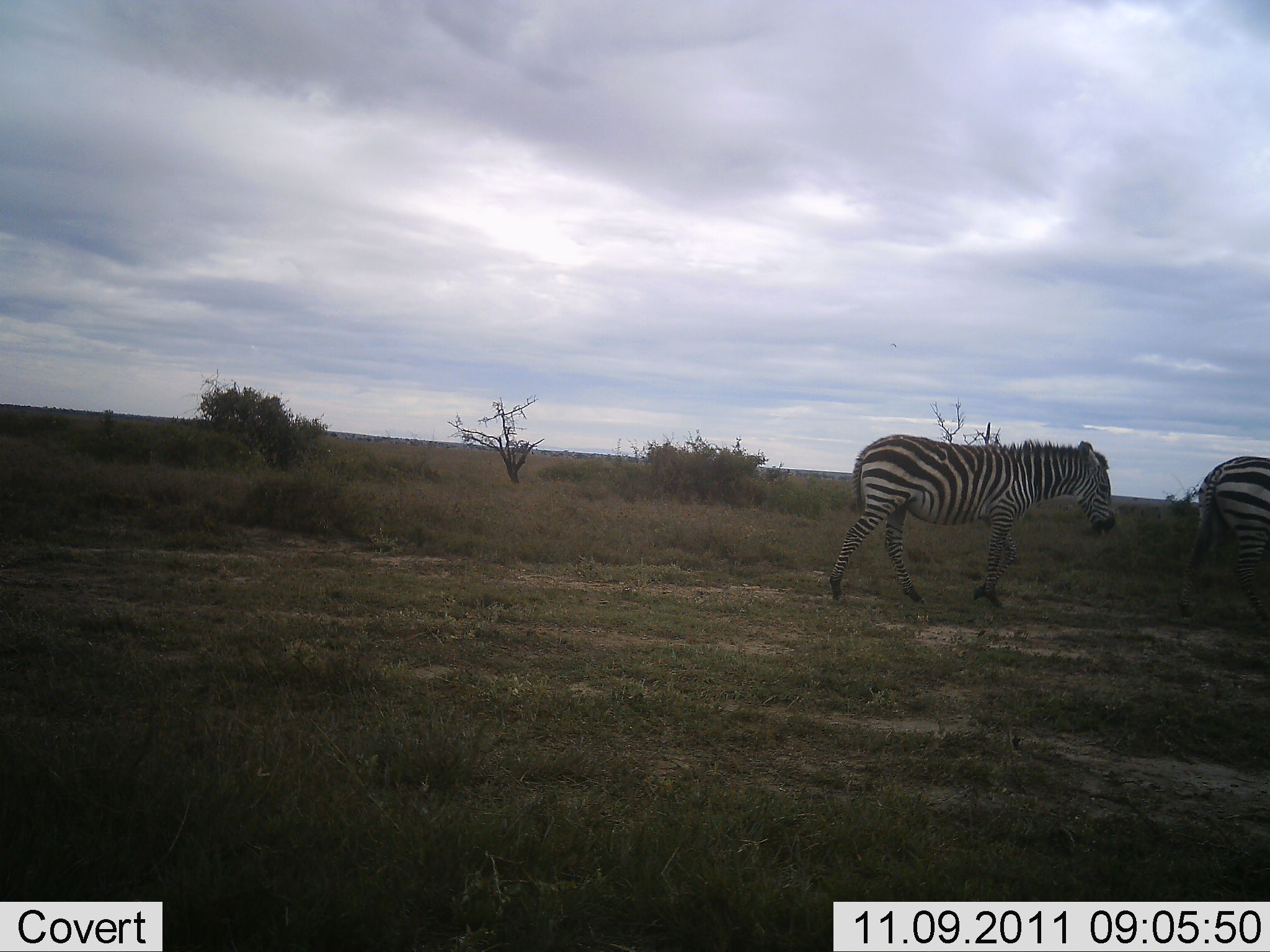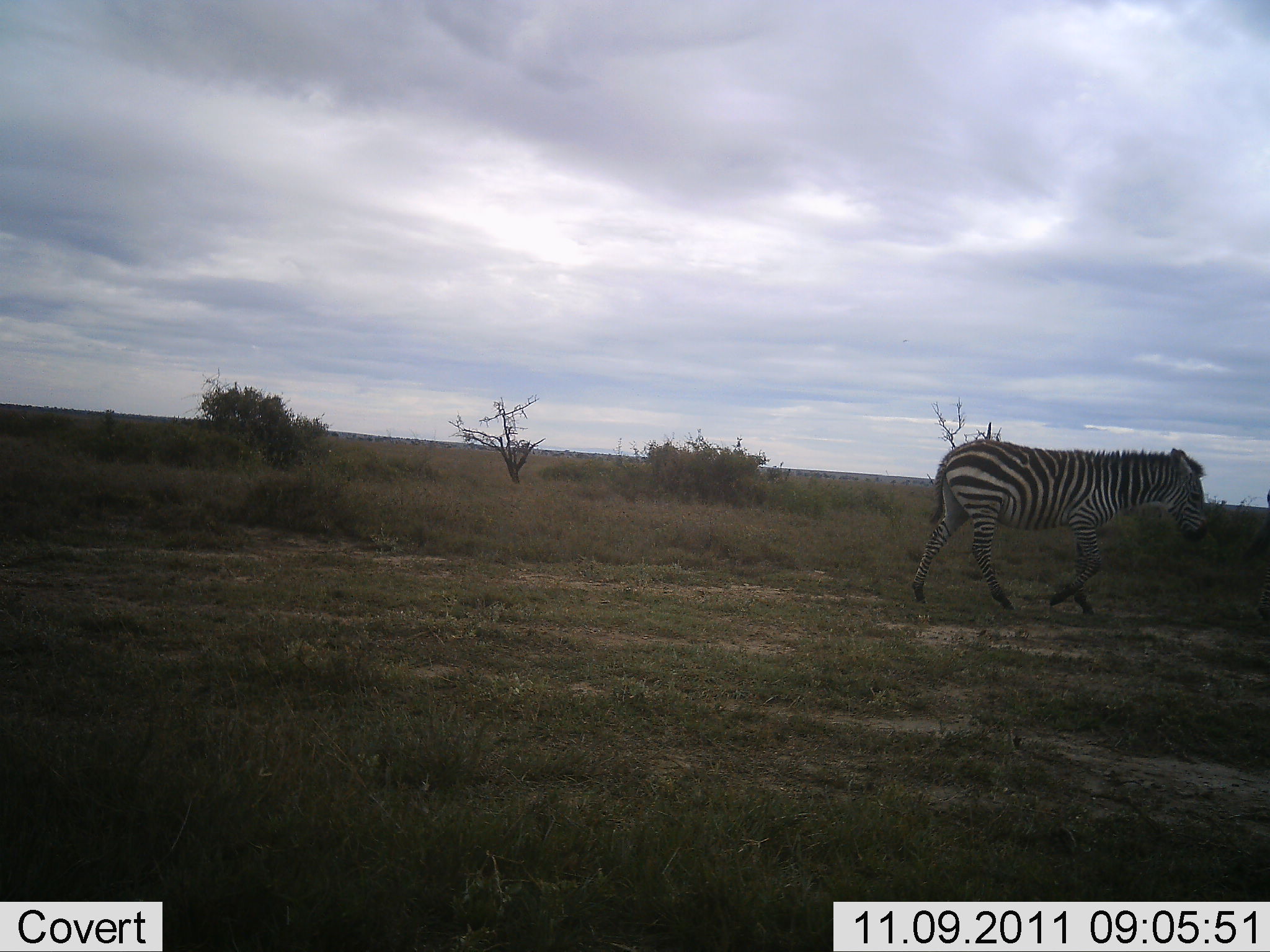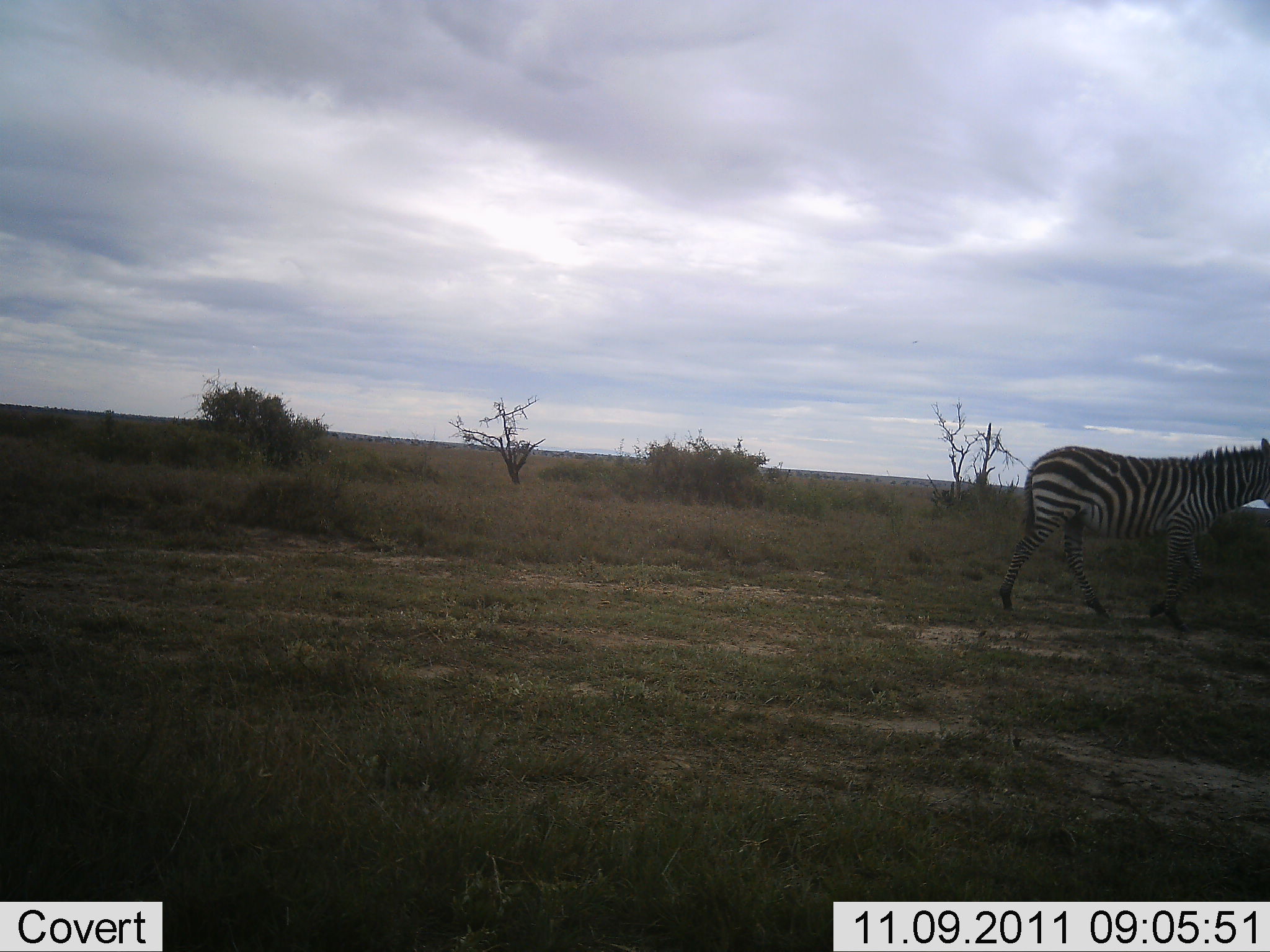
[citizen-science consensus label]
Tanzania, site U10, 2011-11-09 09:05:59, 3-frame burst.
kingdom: Animalia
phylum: Chordata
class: Mammalia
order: Perissodactyla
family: Equidae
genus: Equus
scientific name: Equus quagga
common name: plains zebra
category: zebra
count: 2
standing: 0%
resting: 0%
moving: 100%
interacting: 0%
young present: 8%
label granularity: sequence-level